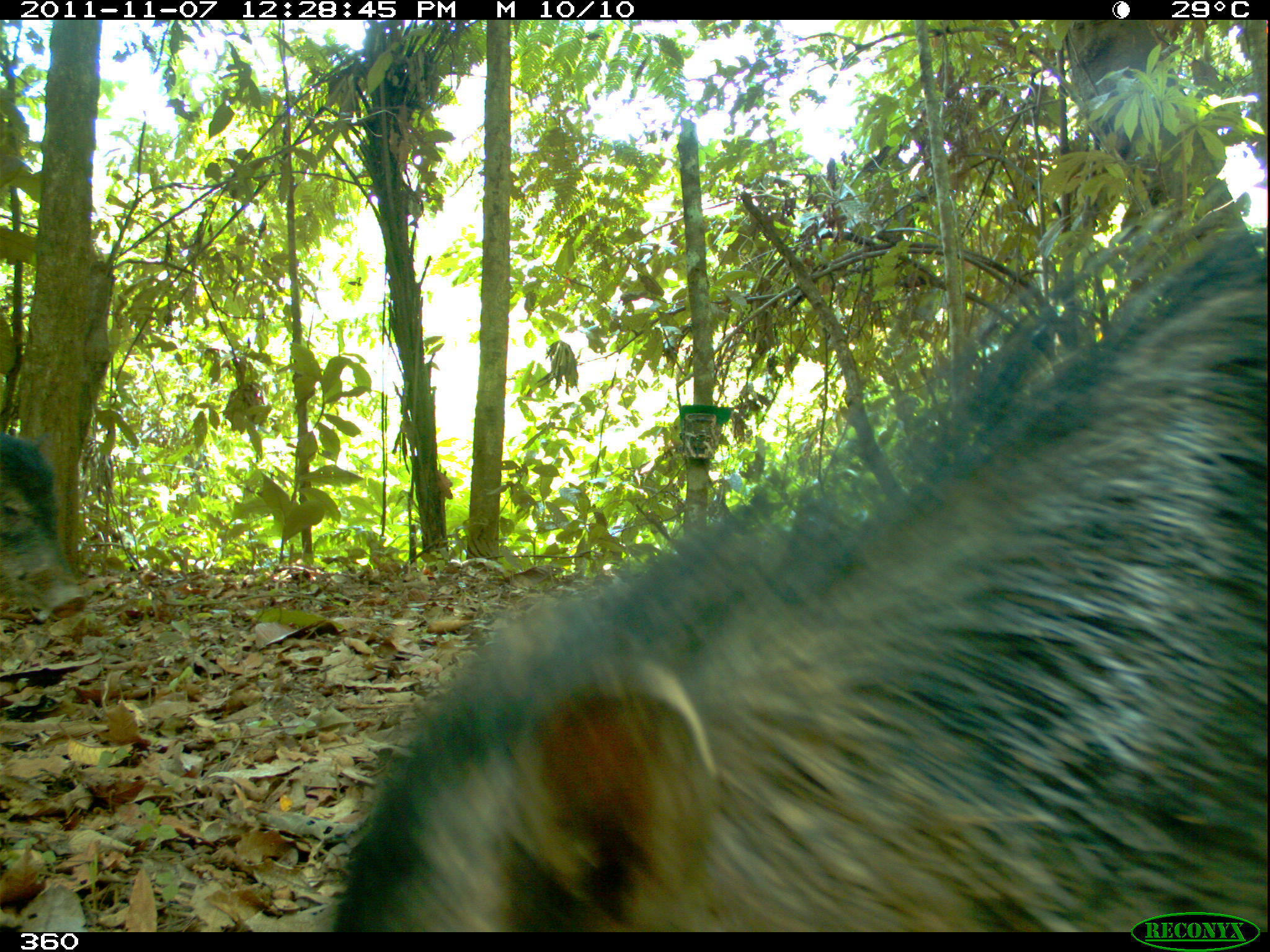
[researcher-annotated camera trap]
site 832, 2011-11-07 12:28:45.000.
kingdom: Animalia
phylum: Chordata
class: Mammalia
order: Artiodactyla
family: Tayassuidae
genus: Tayassu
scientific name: Tayassu pecari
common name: white-lipped peccary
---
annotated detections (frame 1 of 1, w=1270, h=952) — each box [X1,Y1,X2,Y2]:
tayassu pecari: [332,196,1269,932]; [0,430,87,619]